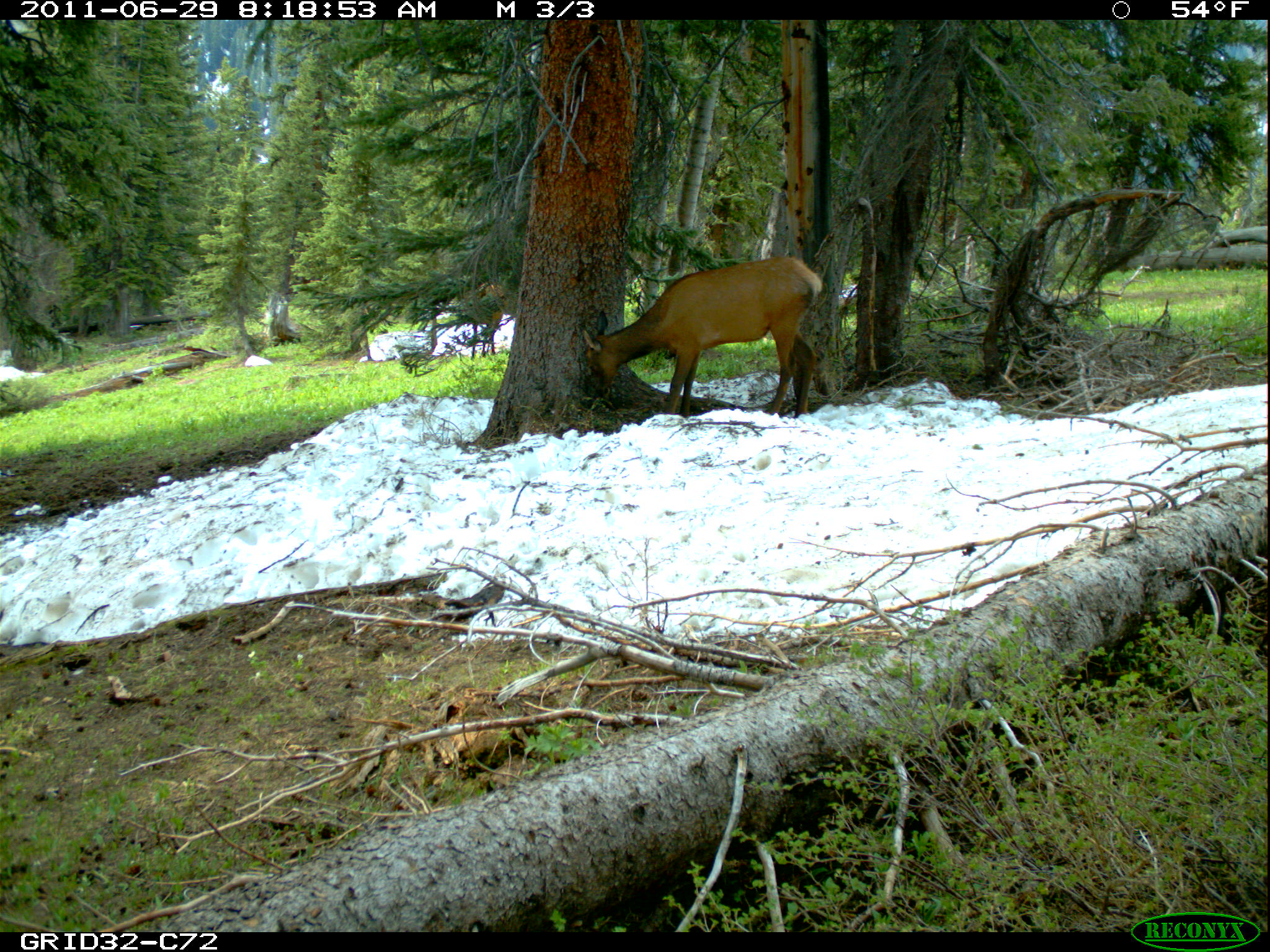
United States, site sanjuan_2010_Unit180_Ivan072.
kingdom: Animalia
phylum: Chordata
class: Mammalia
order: Artiodactyla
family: Cervidae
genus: Cervus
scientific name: Cervus elaphus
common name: red deer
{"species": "Cervus elaphus (red deer)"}